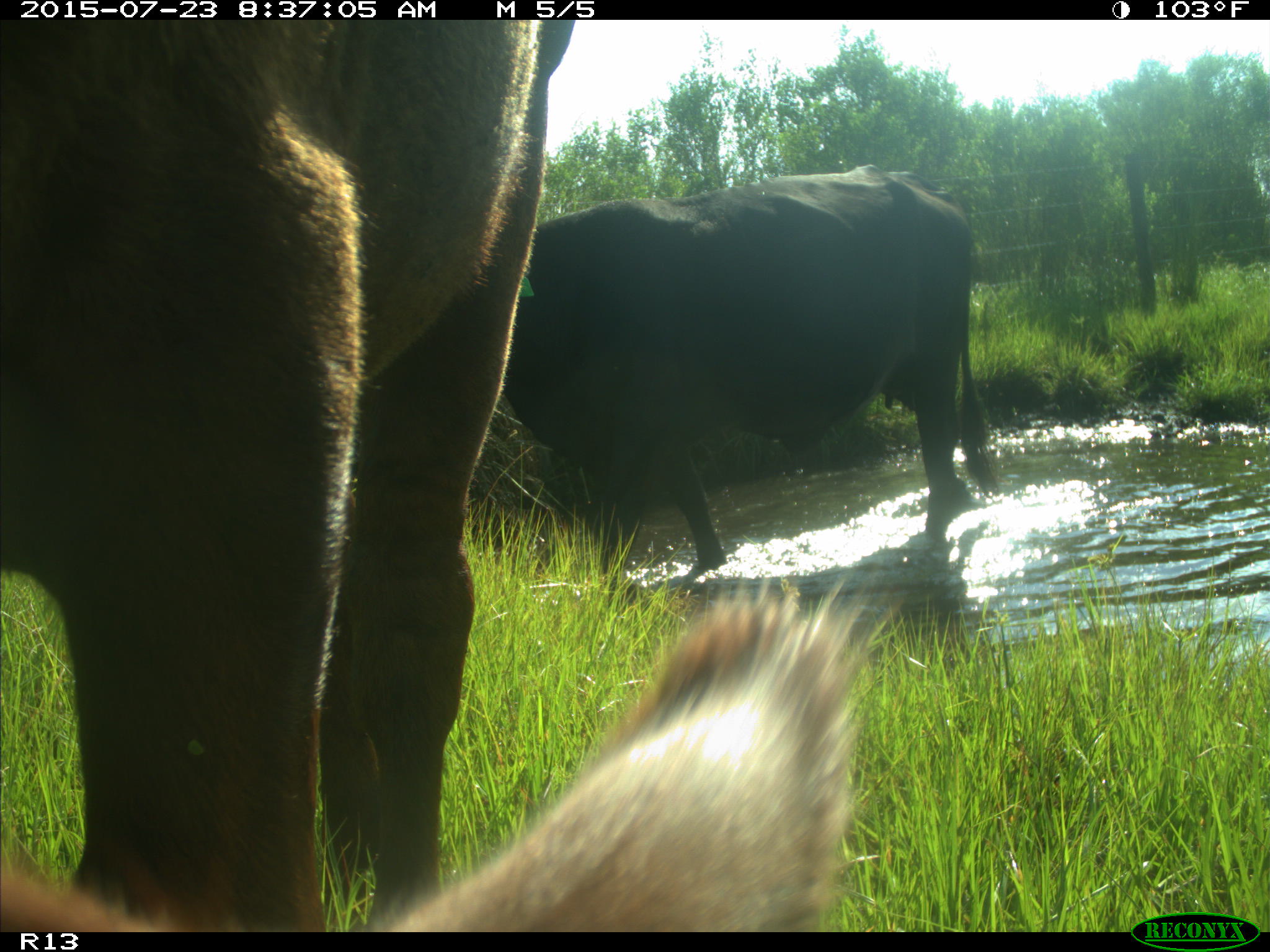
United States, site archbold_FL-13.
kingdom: Animalia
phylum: Chordata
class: Mammalia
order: Artiodactyla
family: Bovidae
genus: Bos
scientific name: Bos taurus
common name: domestic cow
Bos taurus (domestic cow).